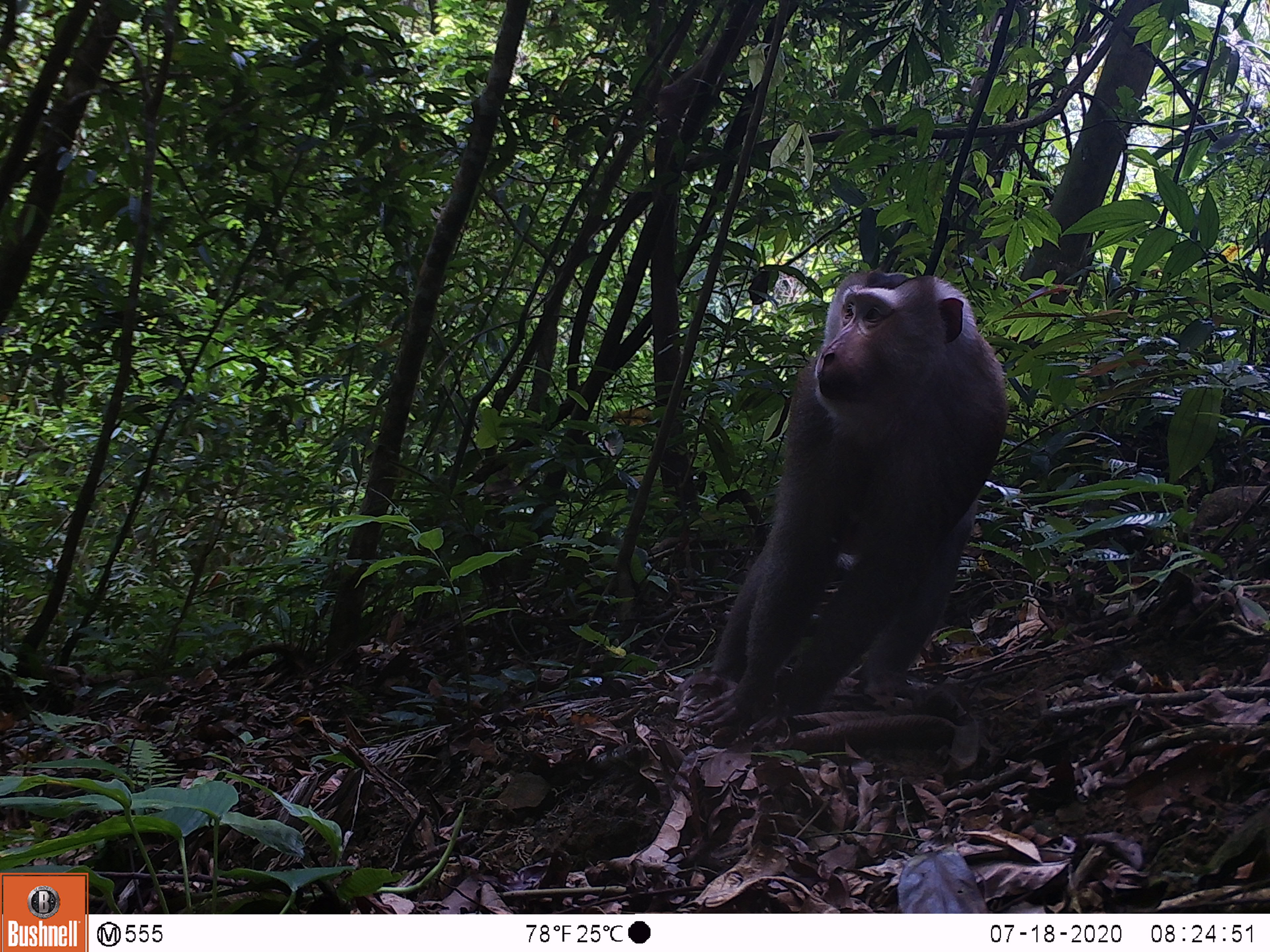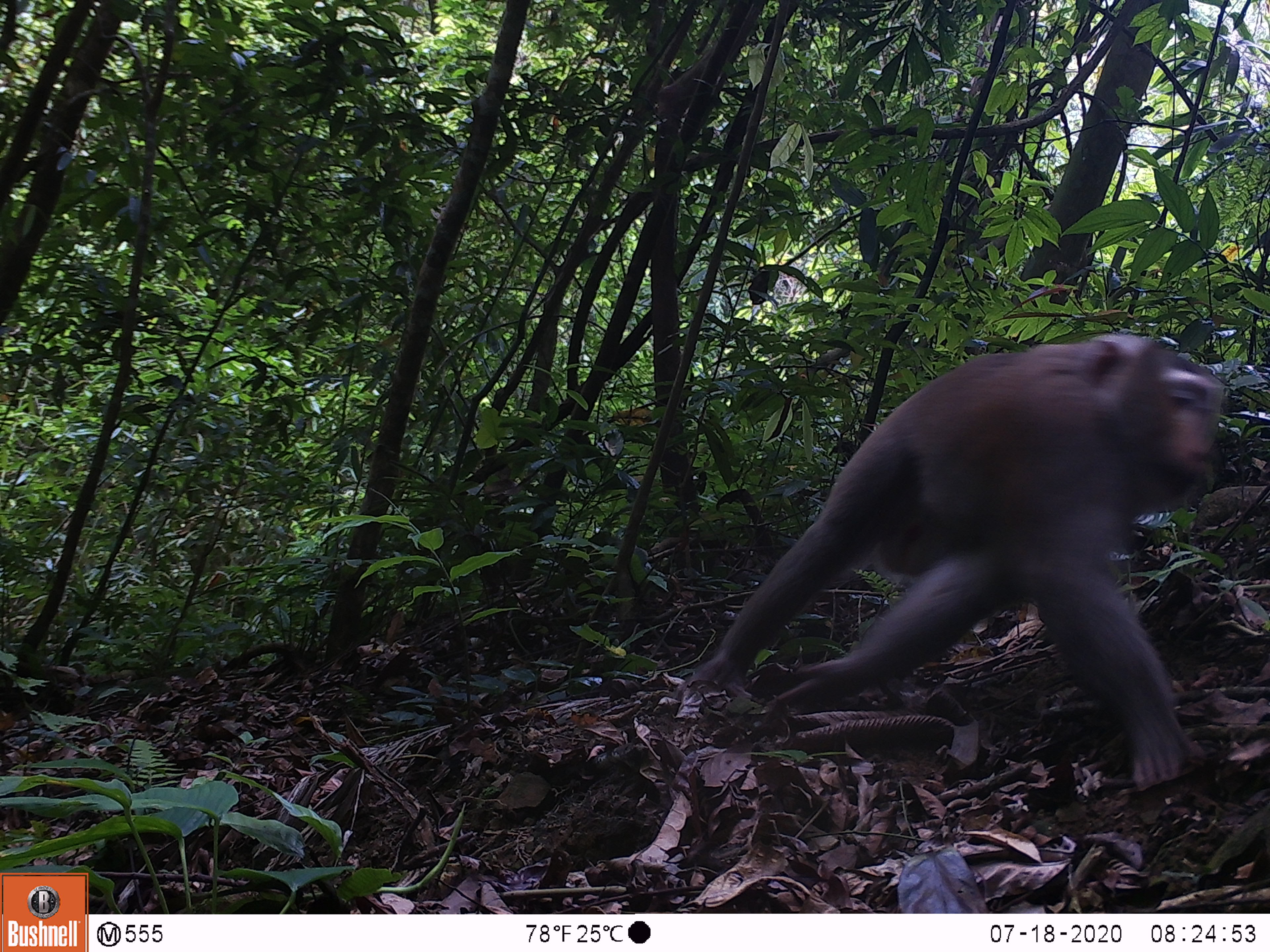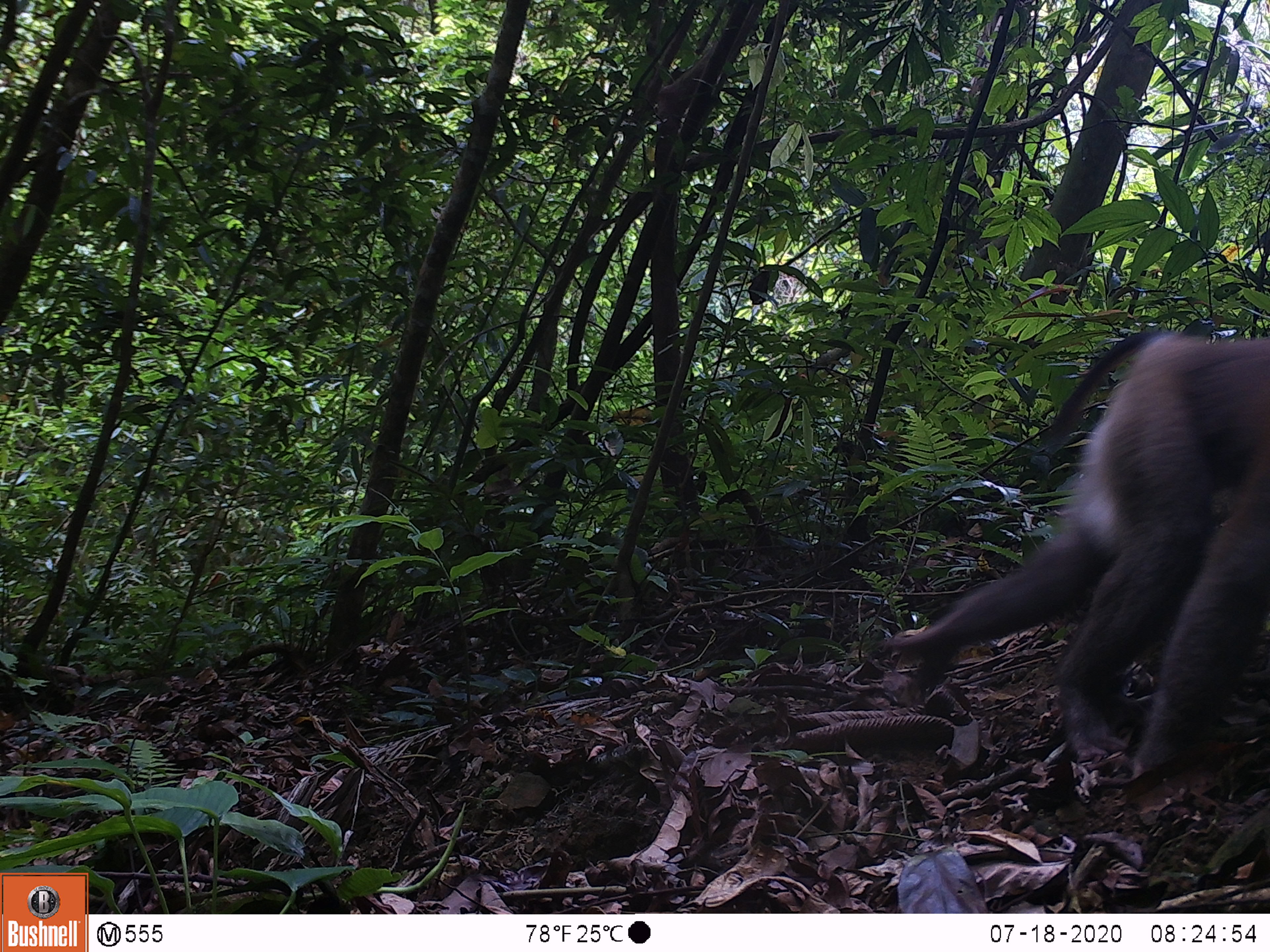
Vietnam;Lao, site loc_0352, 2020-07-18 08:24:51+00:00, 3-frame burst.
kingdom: Animalia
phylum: Chordata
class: Mammalia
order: Primates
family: Cercopithecidae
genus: Macaca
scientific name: Macaca nemestrina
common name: pig-tailed macaque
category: pig tailed macaque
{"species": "pig tailed macaque (pig-tailed macaque) (Macaca nemestrina)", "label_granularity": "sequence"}